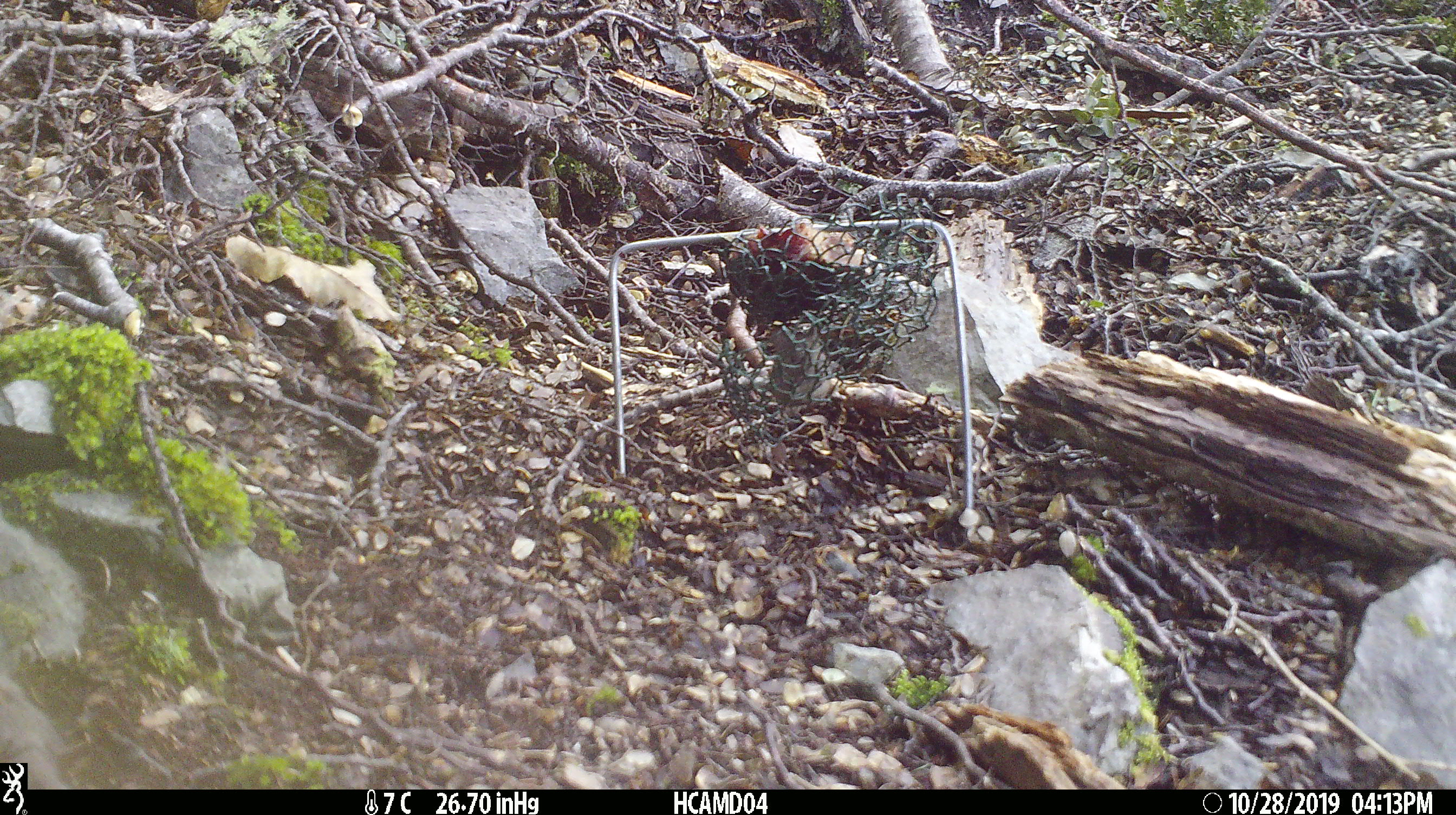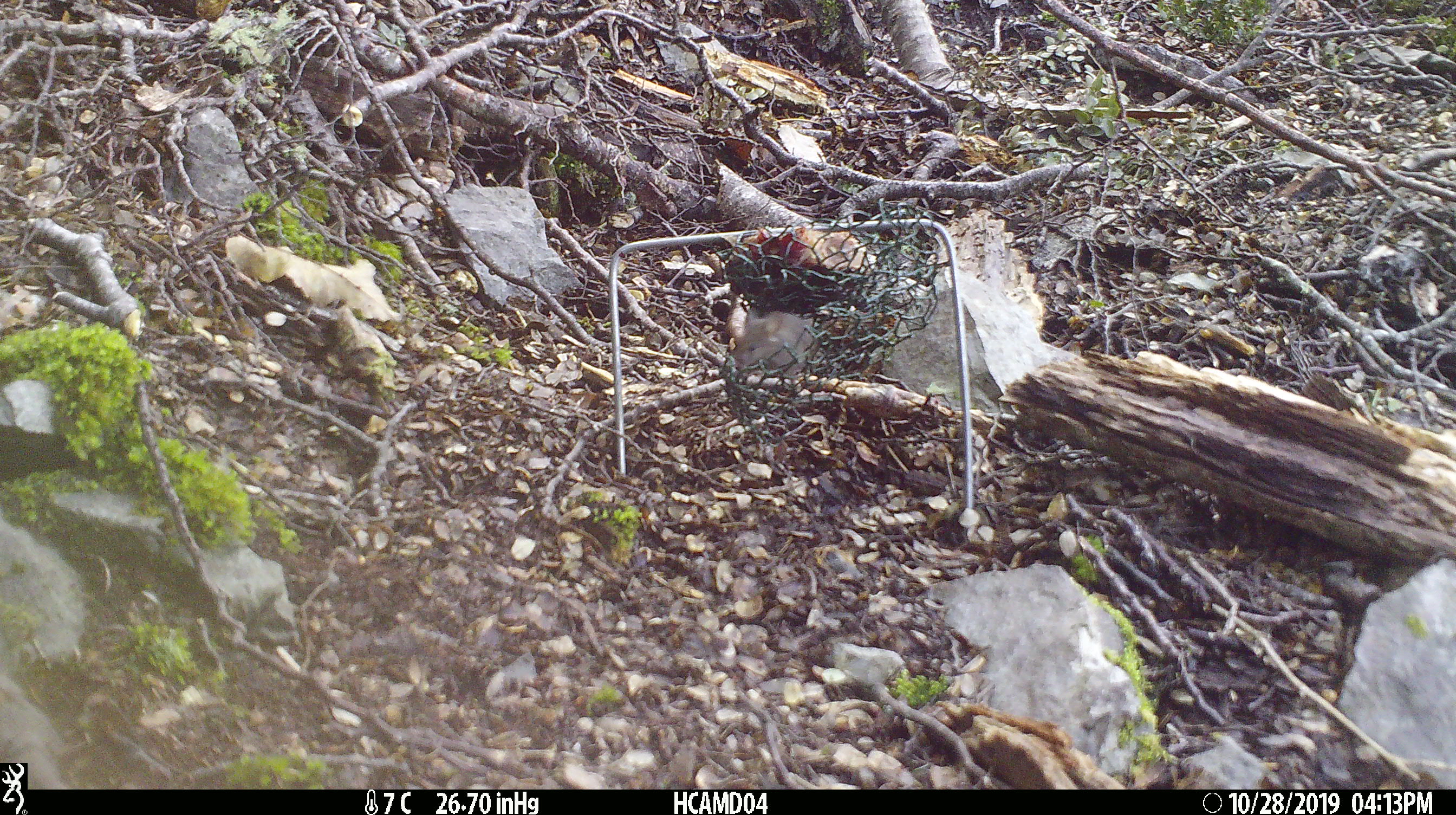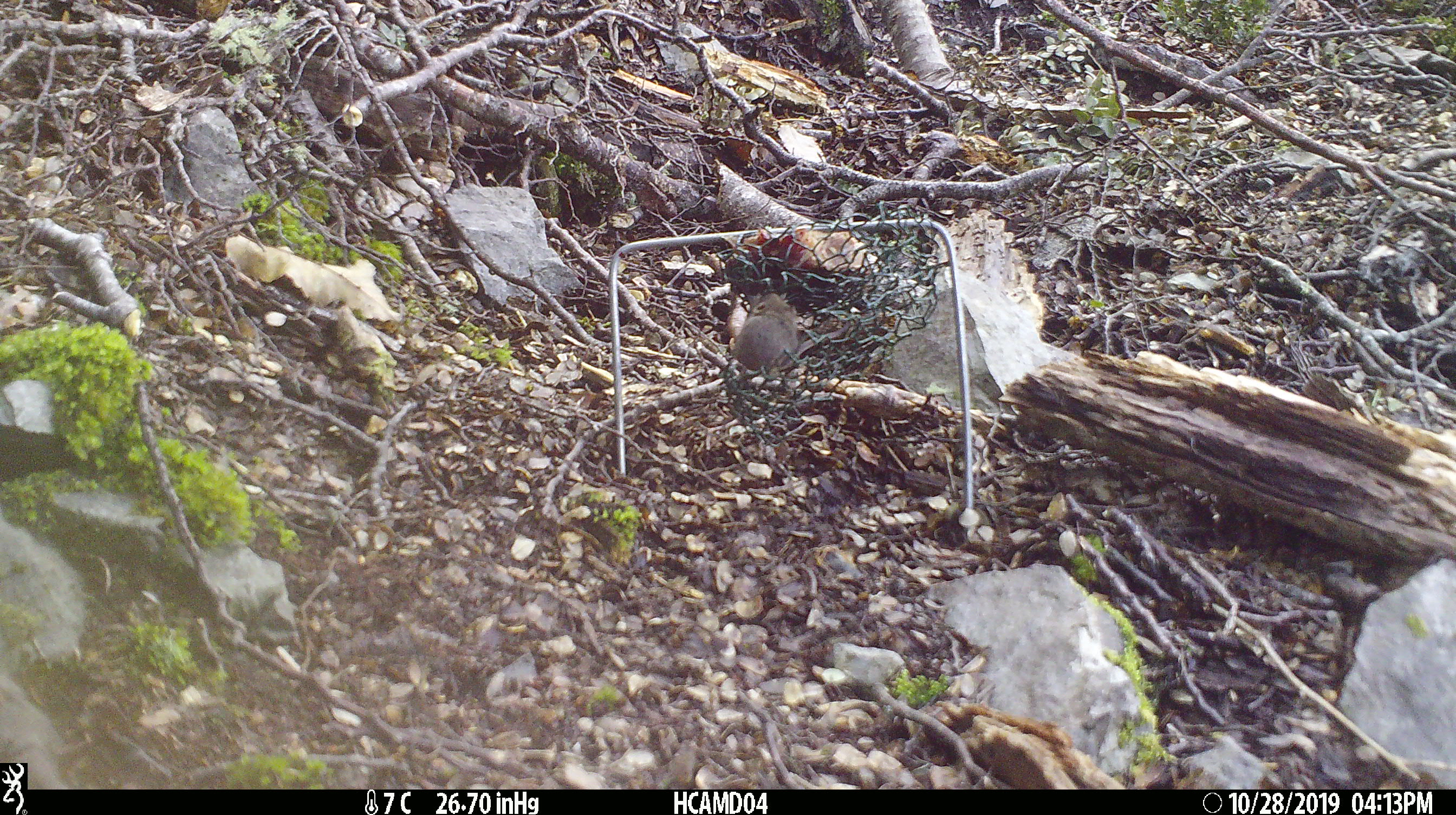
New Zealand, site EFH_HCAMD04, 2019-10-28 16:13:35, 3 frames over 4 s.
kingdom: Animalia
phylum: Chordata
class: Mammalia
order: Rodentia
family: Muridae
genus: Mus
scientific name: Mus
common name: mouse